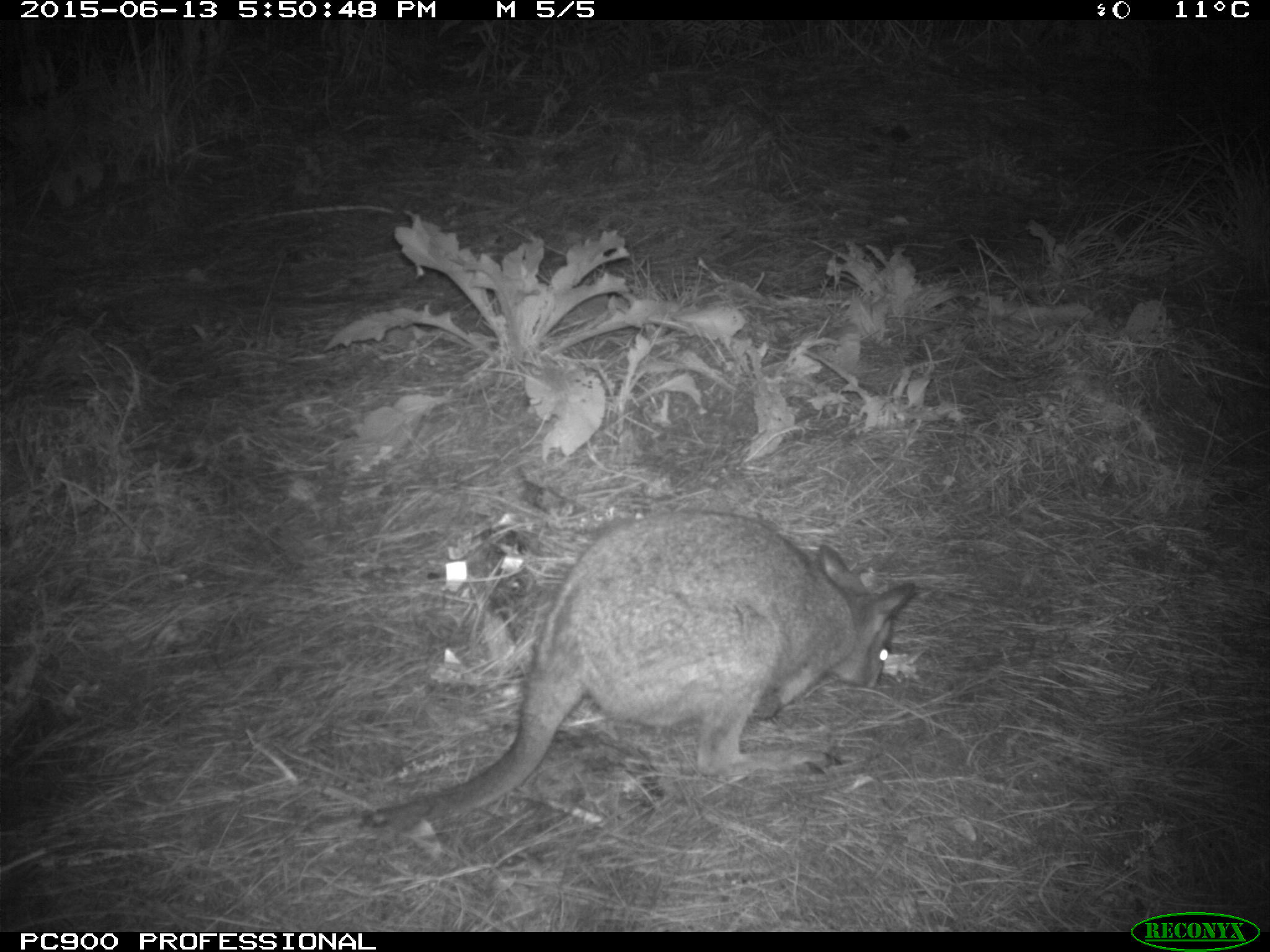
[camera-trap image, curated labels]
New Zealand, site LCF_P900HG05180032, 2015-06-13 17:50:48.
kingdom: Animalia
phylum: Chordata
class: Mammalia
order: Diprotodontia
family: Macropodidae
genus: Notamacropus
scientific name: Notamacropus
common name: wallaby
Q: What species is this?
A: Wallaby (Notamacropus).